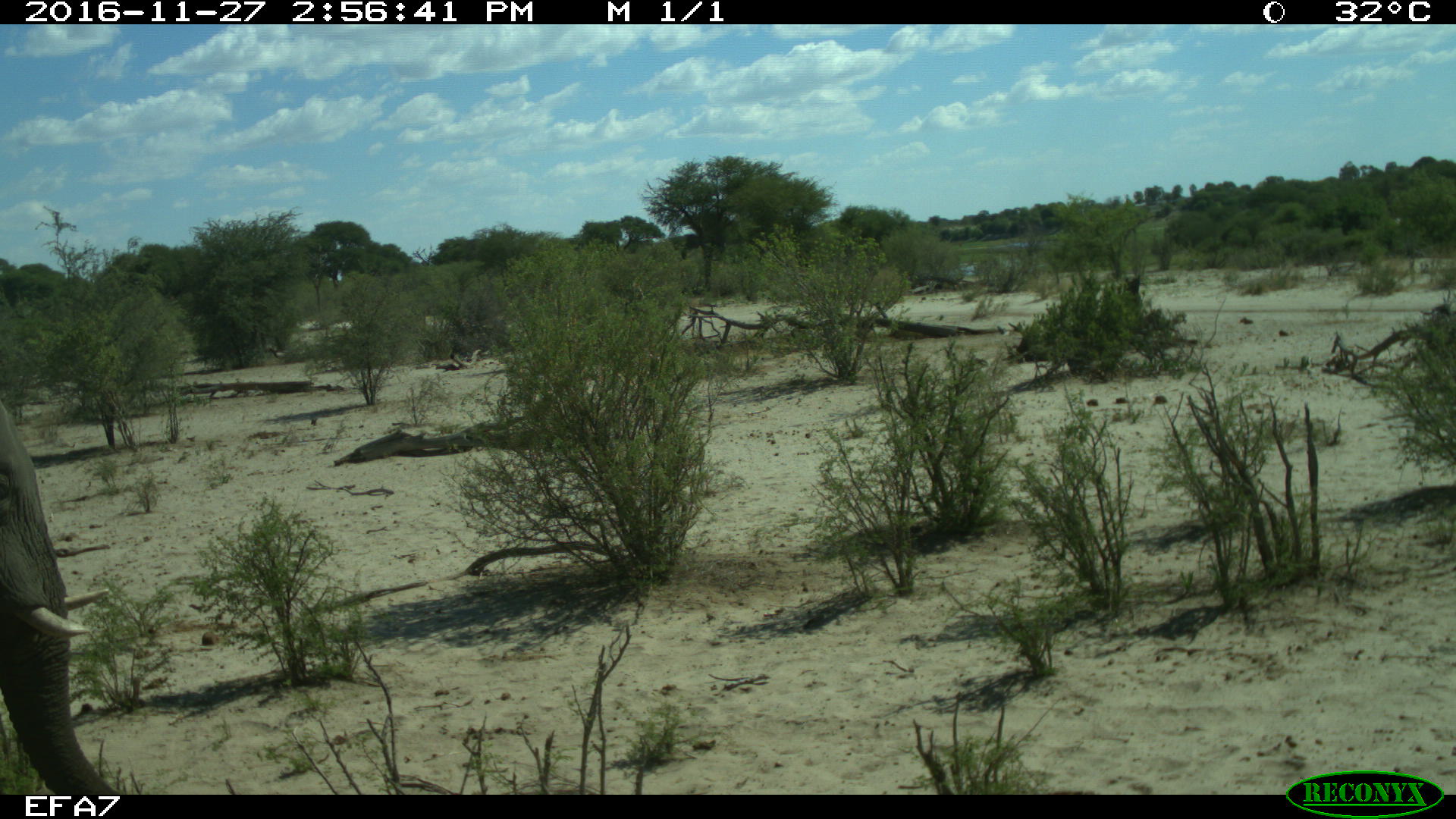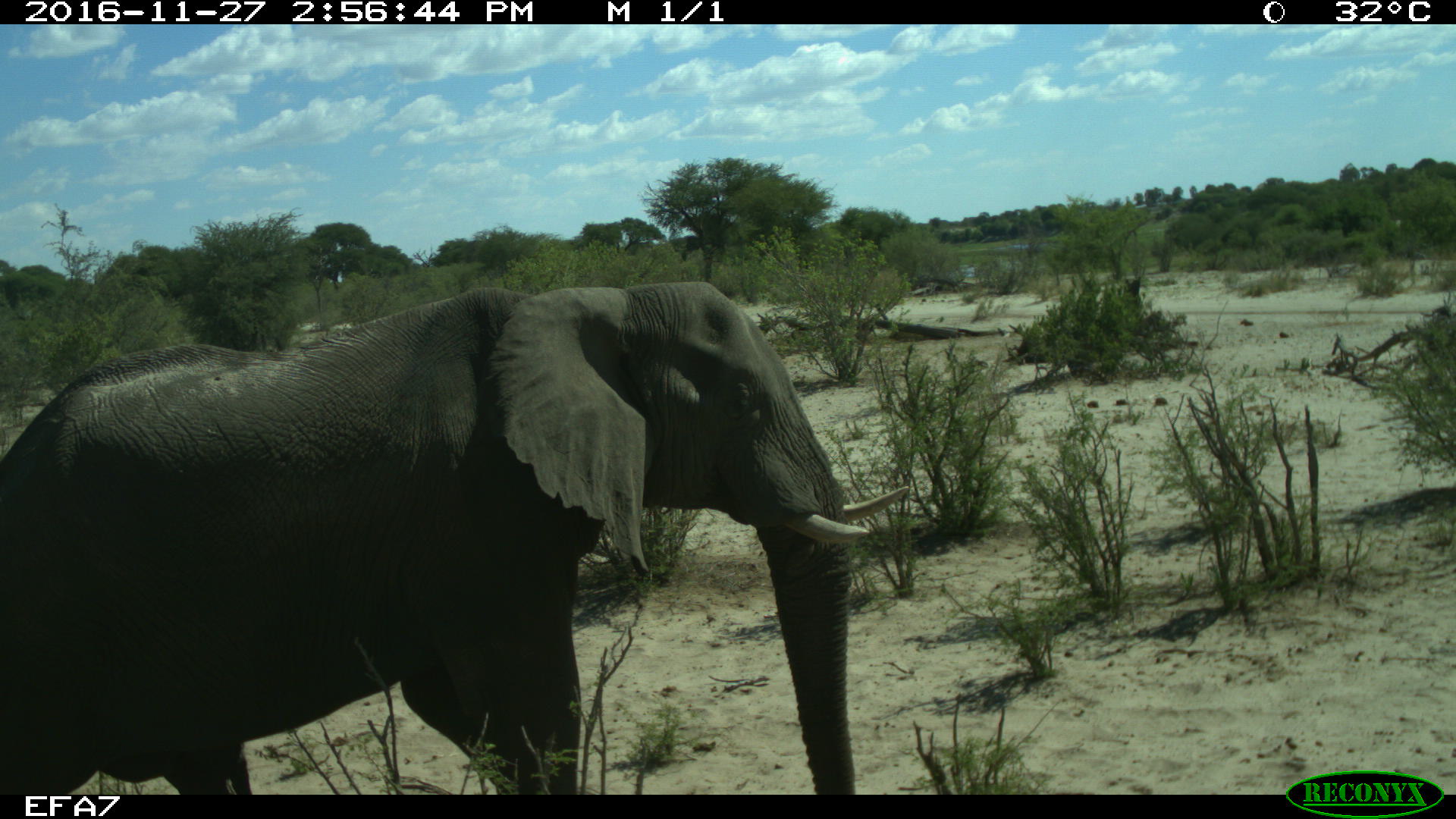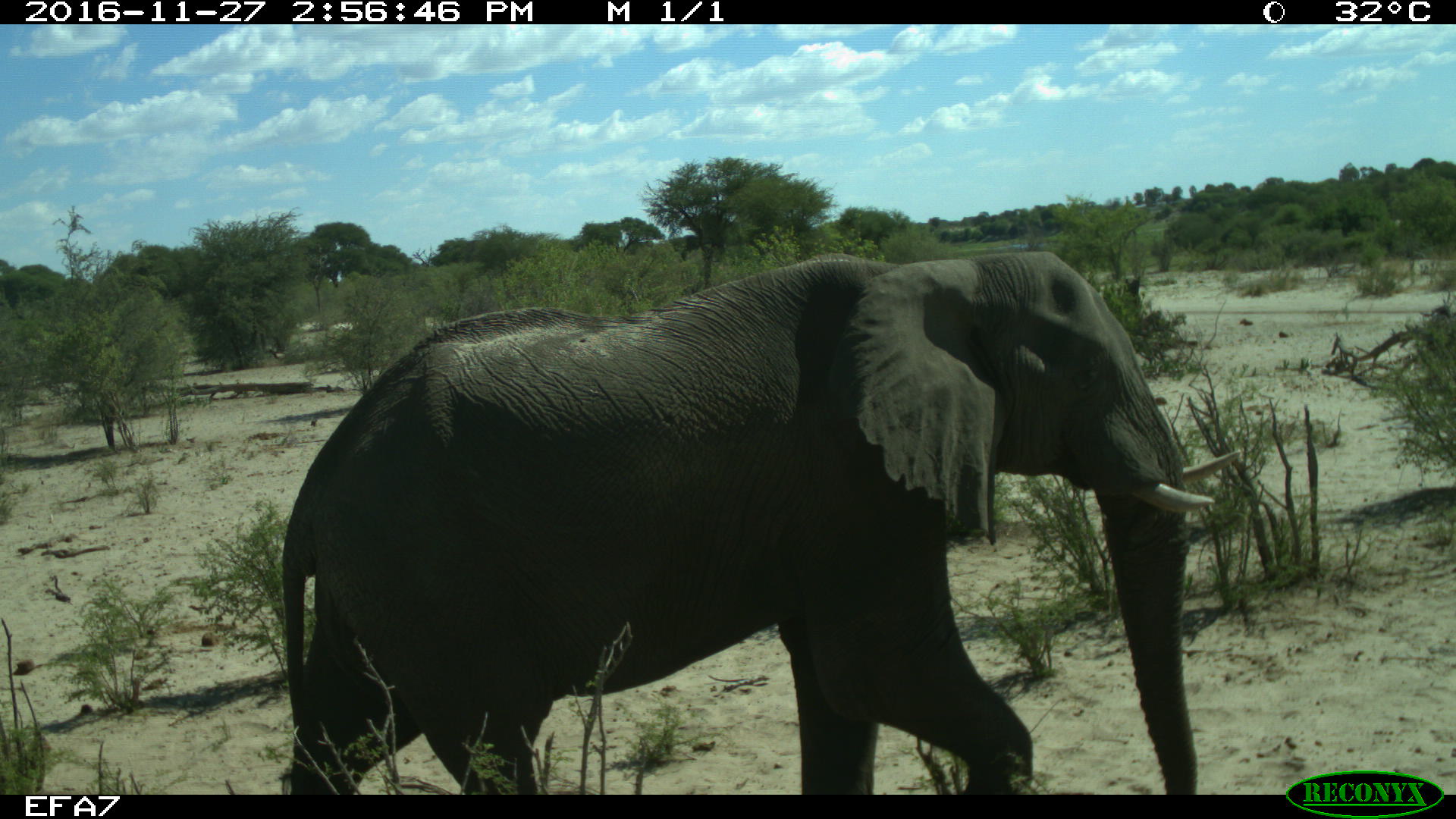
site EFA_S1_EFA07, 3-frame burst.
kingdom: Animalia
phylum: Chordata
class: Mammalia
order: Proboscidea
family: Elephantidae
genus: Loxodonta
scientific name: Loxodonta africana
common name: african bush elephant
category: elephant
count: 1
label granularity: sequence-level